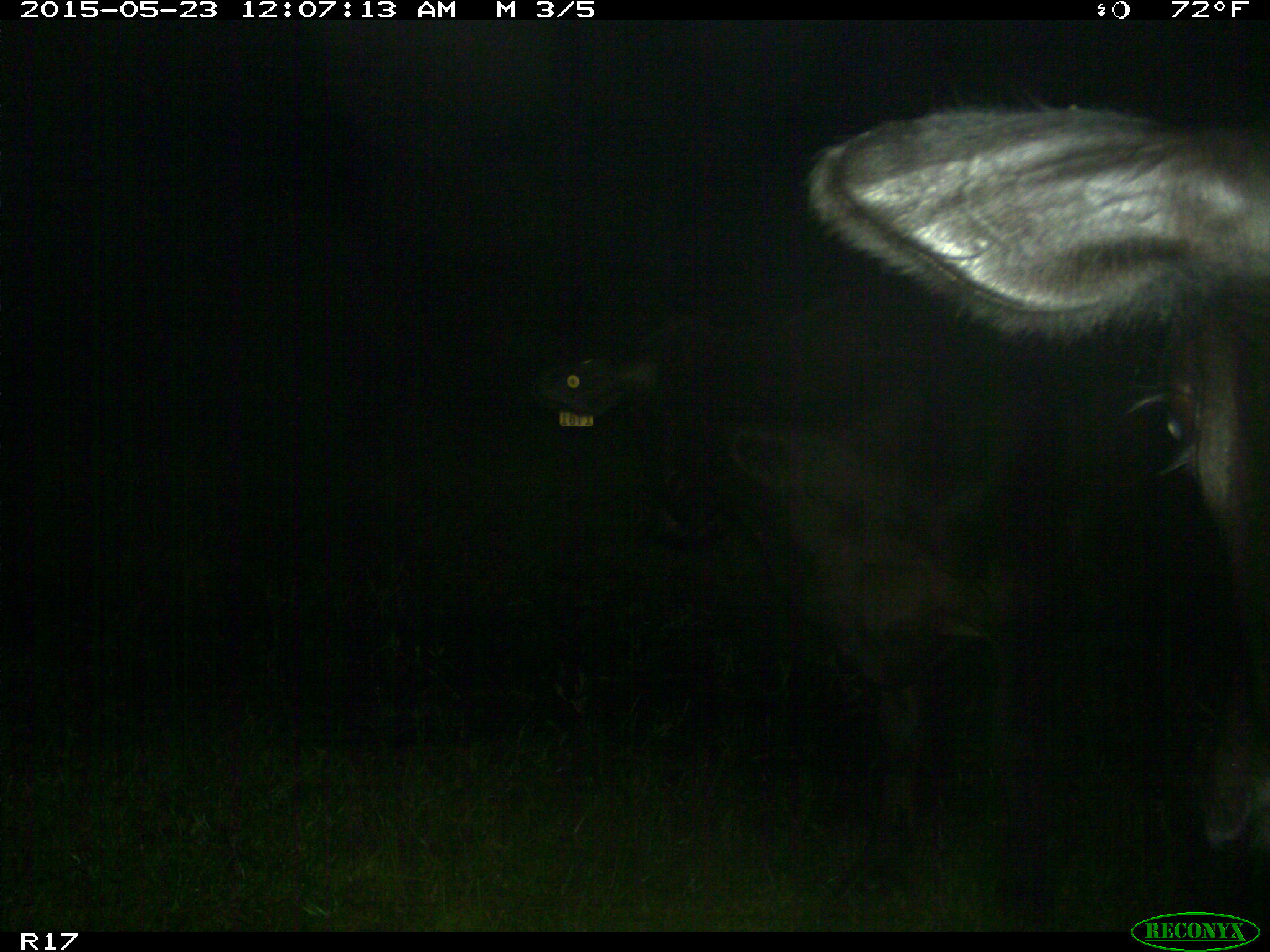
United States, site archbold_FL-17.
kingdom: Animalia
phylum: Chordata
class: Mammalia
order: Artiodactyla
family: Bovidae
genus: Bos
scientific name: Bos taurus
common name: domestic cow